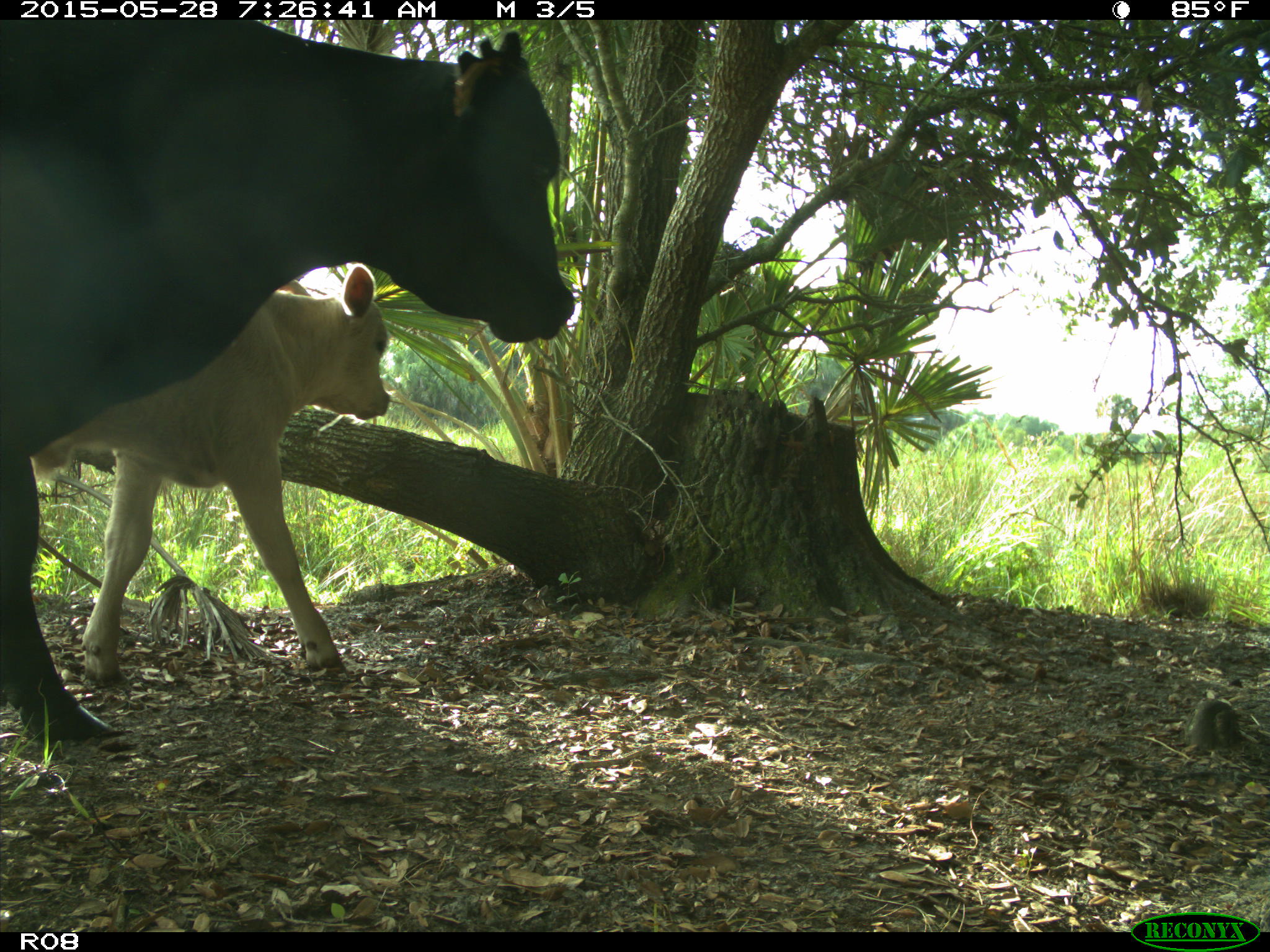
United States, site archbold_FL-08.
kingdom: Animalia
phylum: Chordata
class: Mammalia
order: Artiodactyla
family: Bovidae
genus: Bos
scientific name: Bos taurus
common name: domestic cow